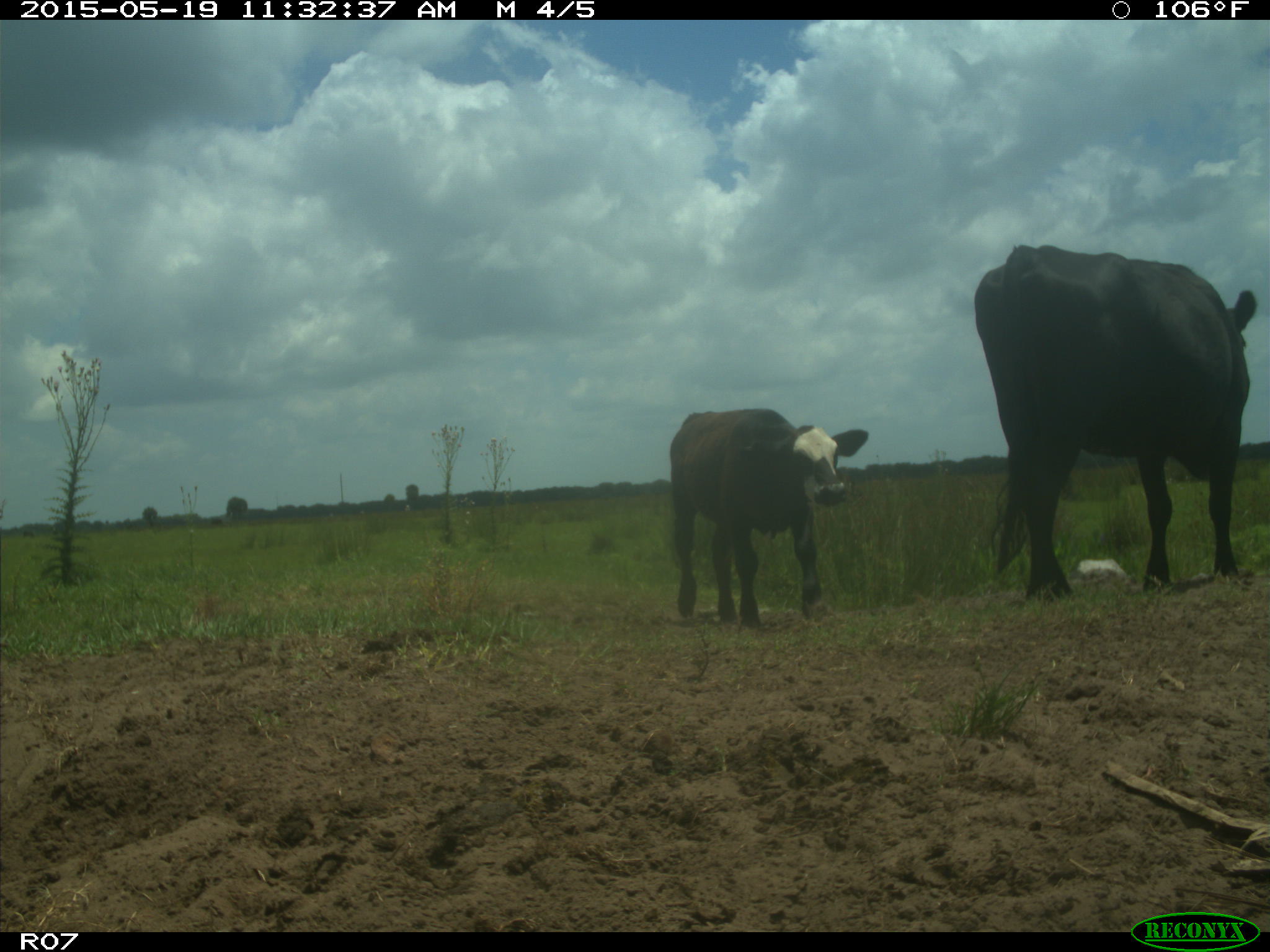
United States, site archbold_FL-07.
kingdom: Animalia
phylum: Chordata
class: Mammalia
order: Artiodactyla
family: Bovidae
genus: Bos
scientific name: Bos taurus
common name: domestic cow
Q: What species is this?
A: Bos taurus (domestic cow).